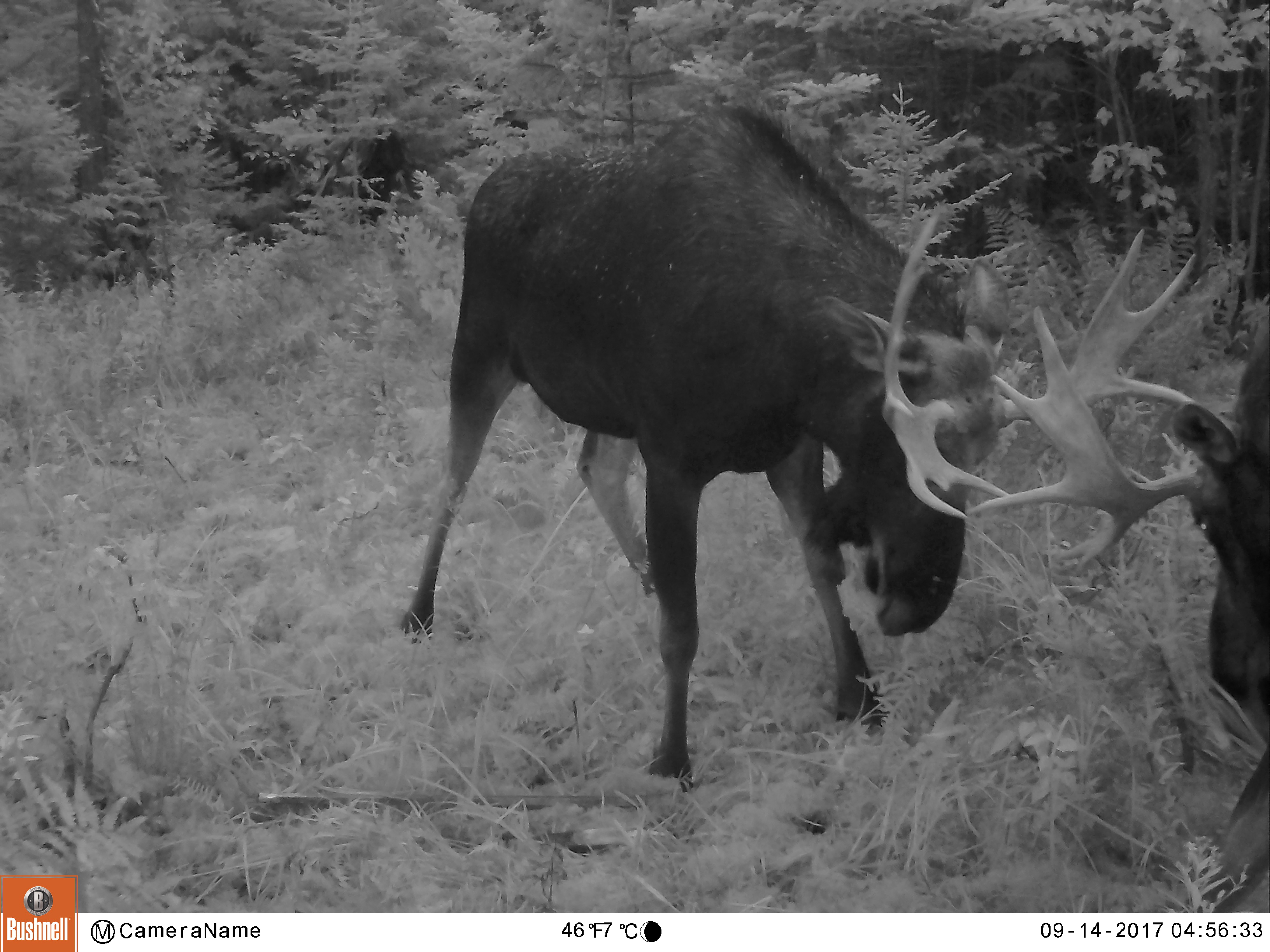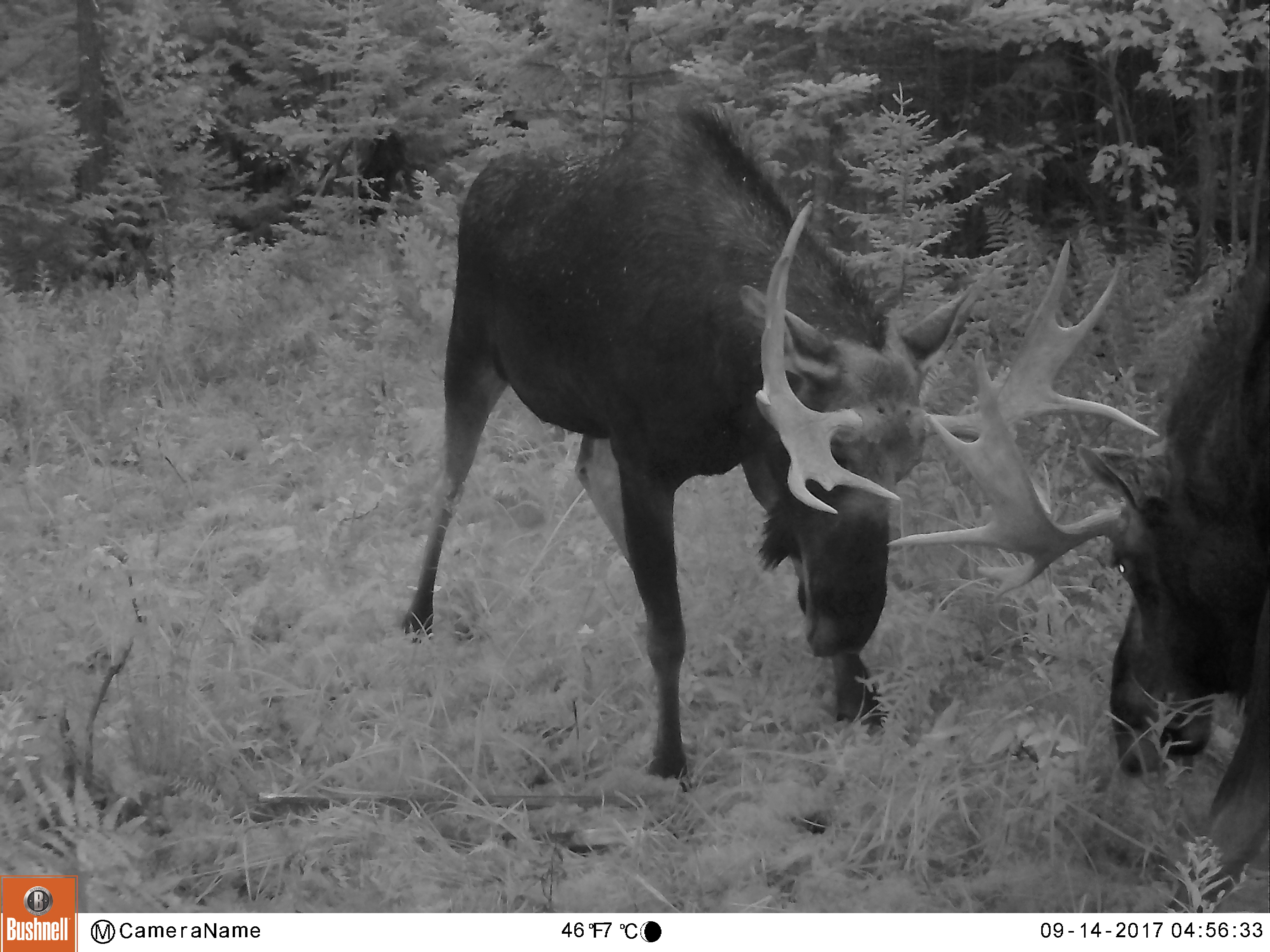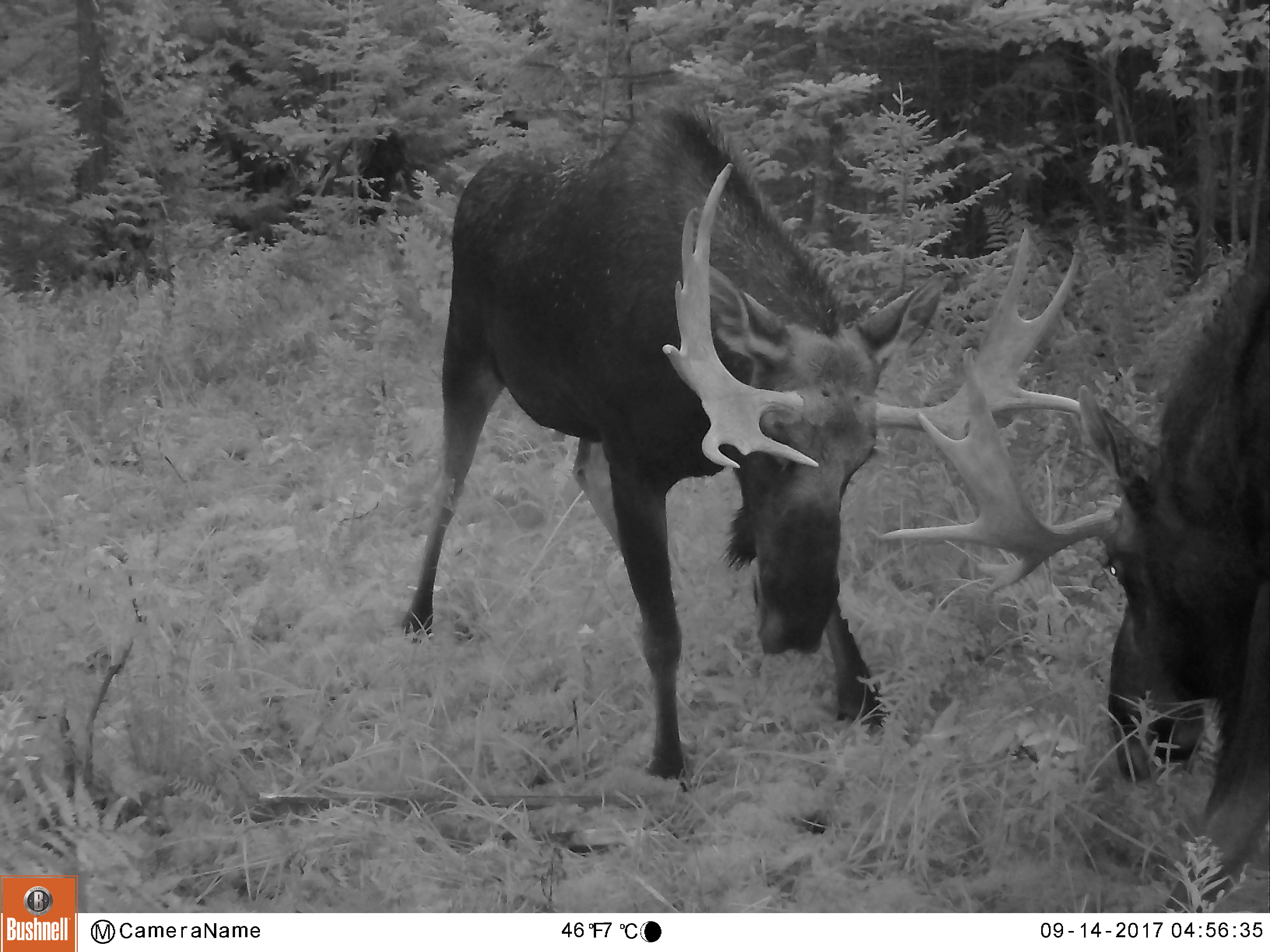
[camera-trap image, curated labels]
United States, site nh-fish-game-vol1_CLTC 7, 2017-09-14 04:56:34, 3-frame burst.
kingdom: Animalia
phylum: Chordata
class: Mammalia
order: Artiodactyla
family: Cervidae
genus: Alces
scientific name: Alces alces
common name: moose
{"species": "moose (Alces alces)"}